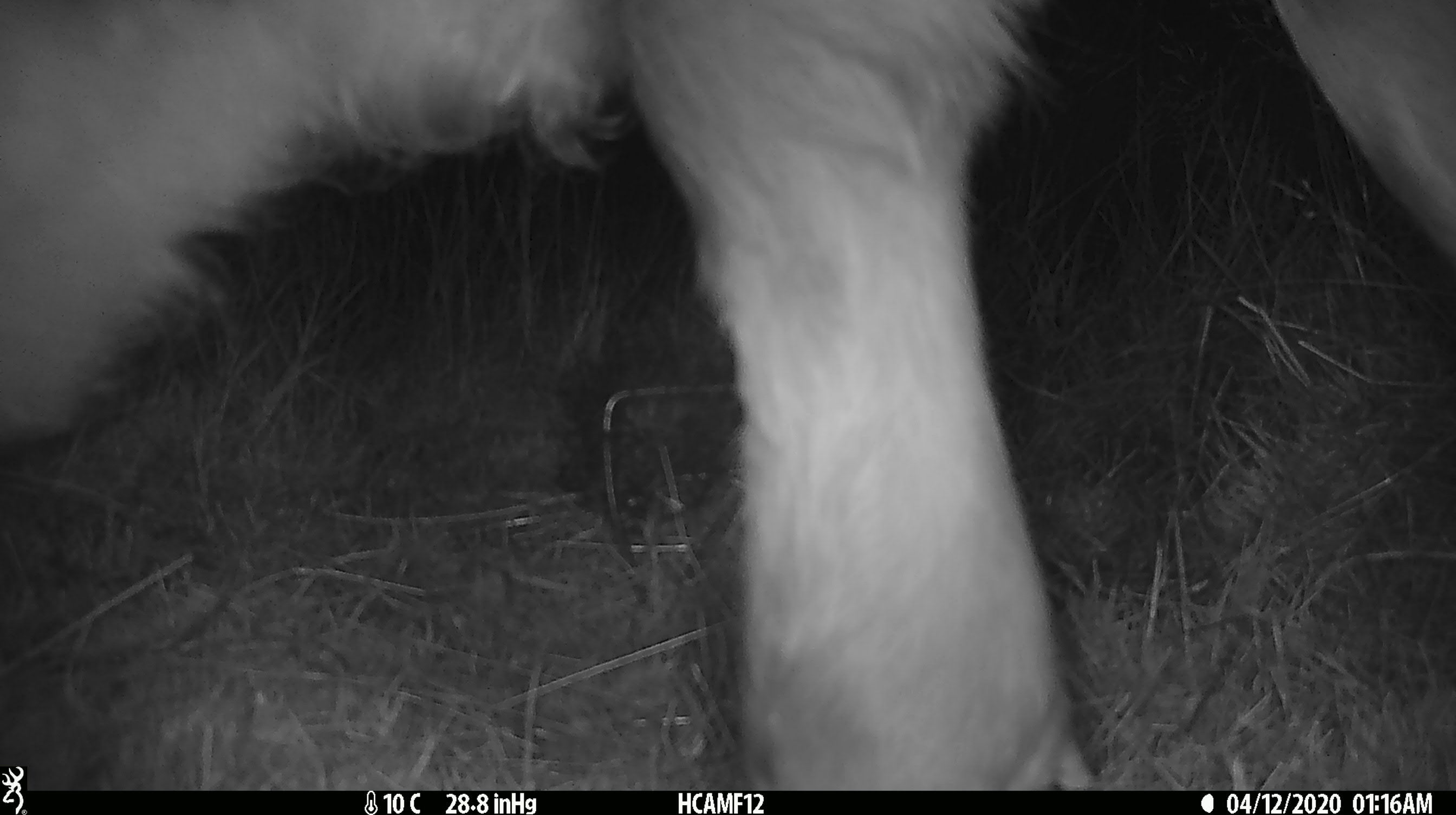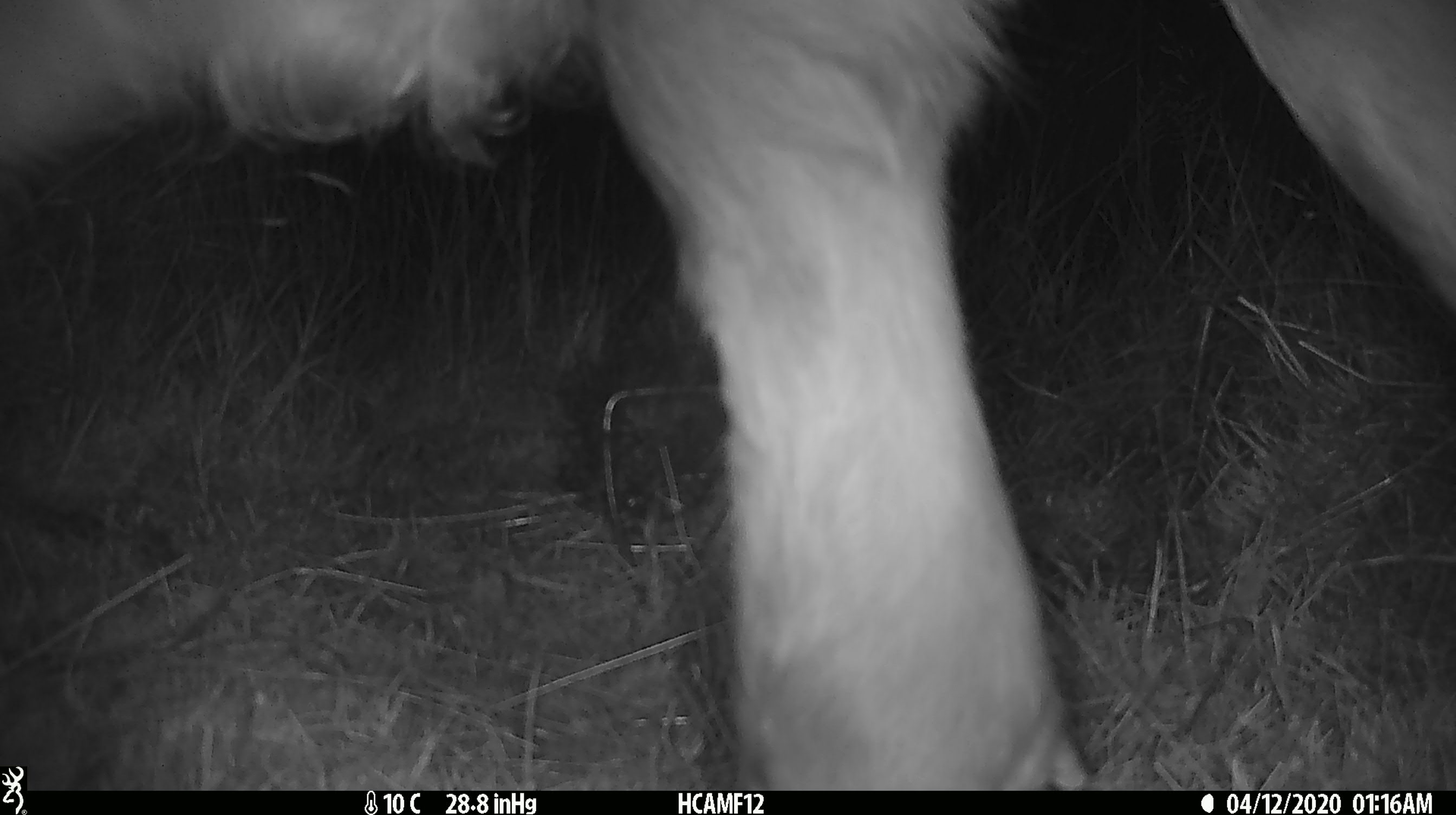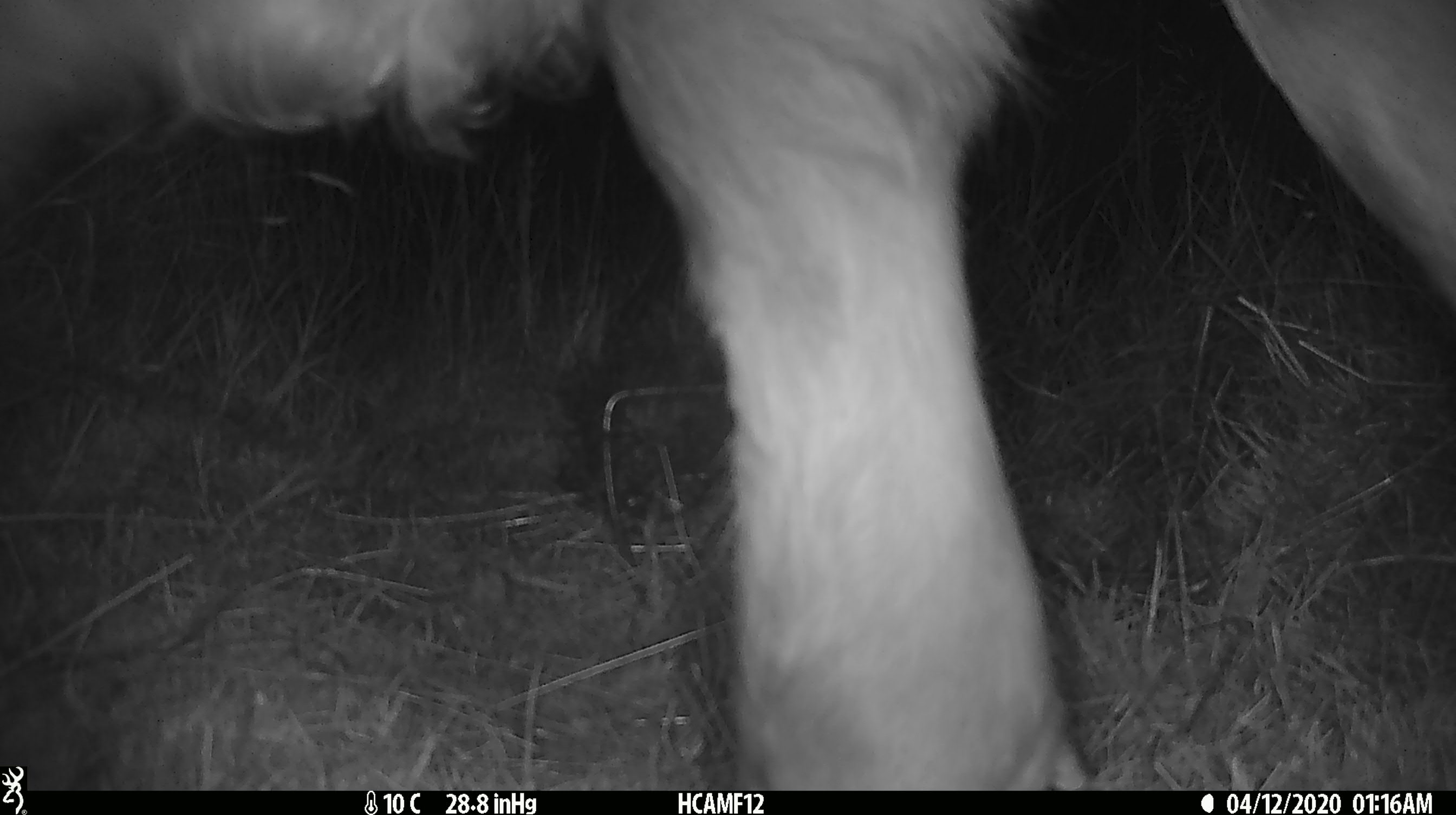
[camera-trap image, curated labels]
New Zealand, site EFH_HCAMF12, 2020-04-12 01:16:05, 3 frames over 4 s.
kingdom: Animalia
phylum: Chordata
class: Mammalia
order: Artiodactyla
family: Bovidae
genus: Bos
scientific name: Bos taurus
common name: domestic cow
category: cow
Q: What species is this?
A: Cow (domestic cow) (Bos taurus).